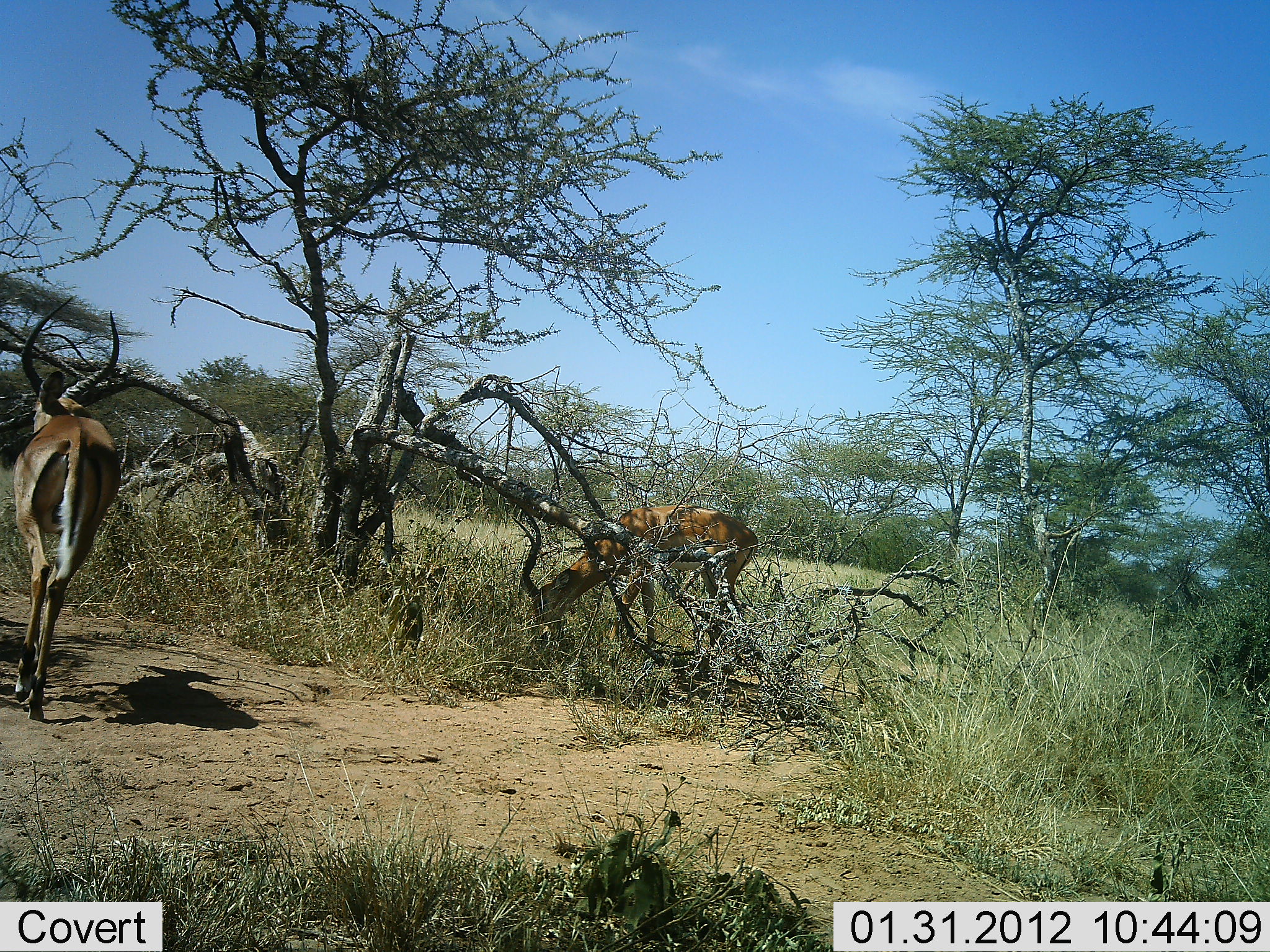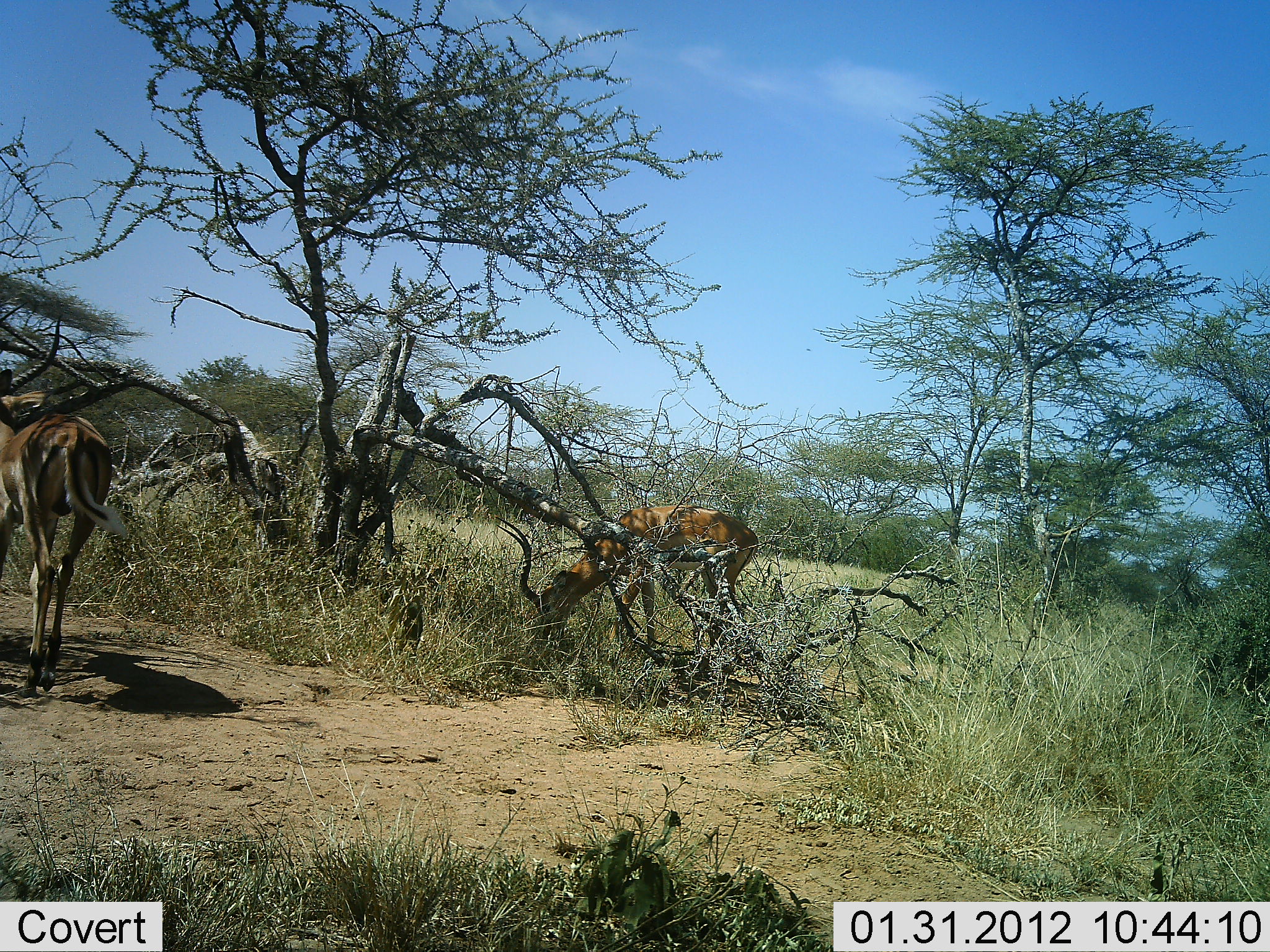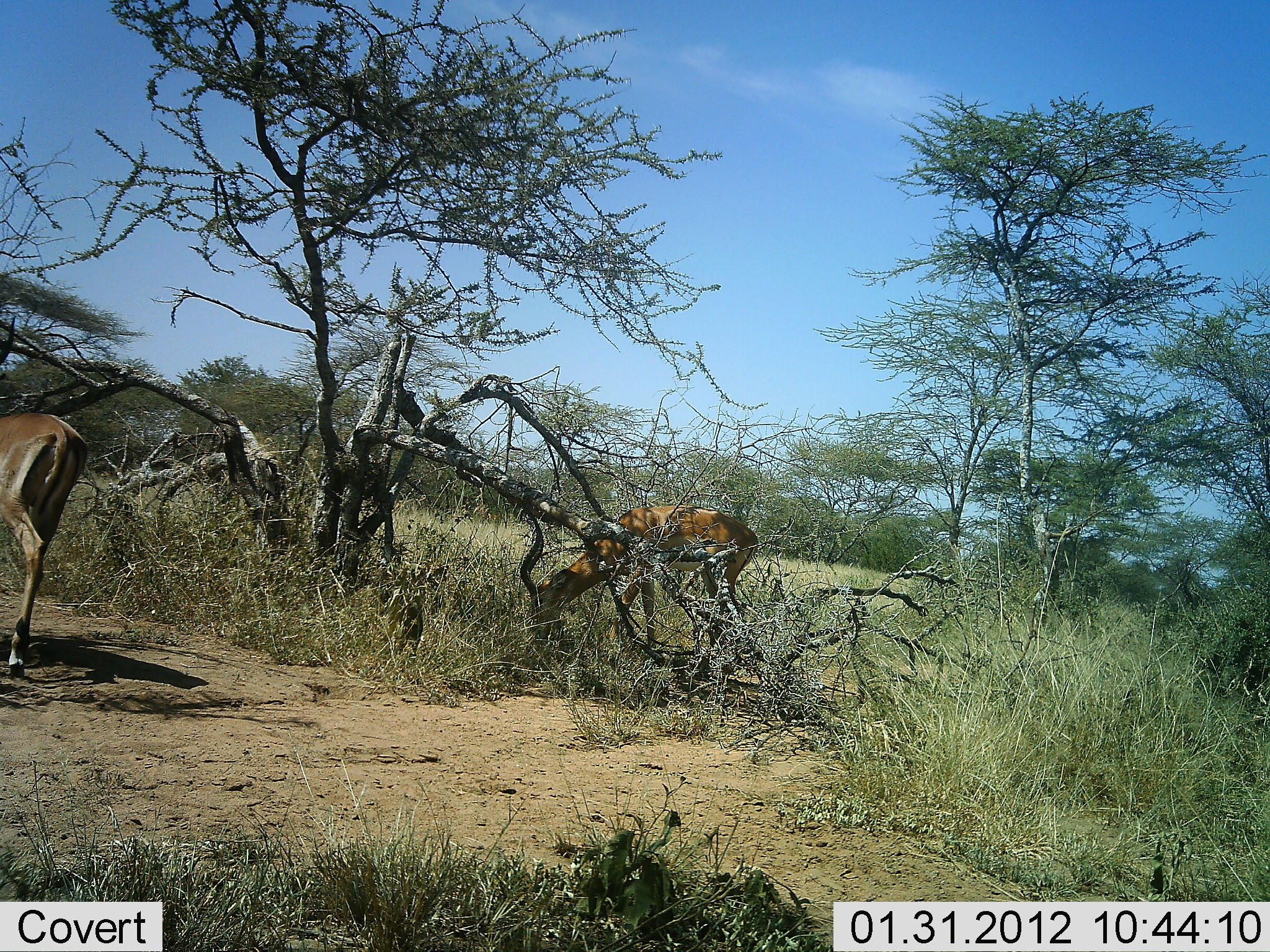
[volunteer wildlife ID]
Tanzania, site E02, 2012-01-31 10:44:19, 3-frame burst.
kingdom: Animalia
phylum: Chordata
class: Mammalia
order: Artiodactyla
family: Bovidae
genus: Aepyceros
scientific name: Aepyceros melampus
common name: impala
Impala (Aepyceros melampus), count 2. Behavior (volunteer vote fractions): standing 38%, resting 5%, moving 67%, interacting 0%. Young present (vote fraction): 0%. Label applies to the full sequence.